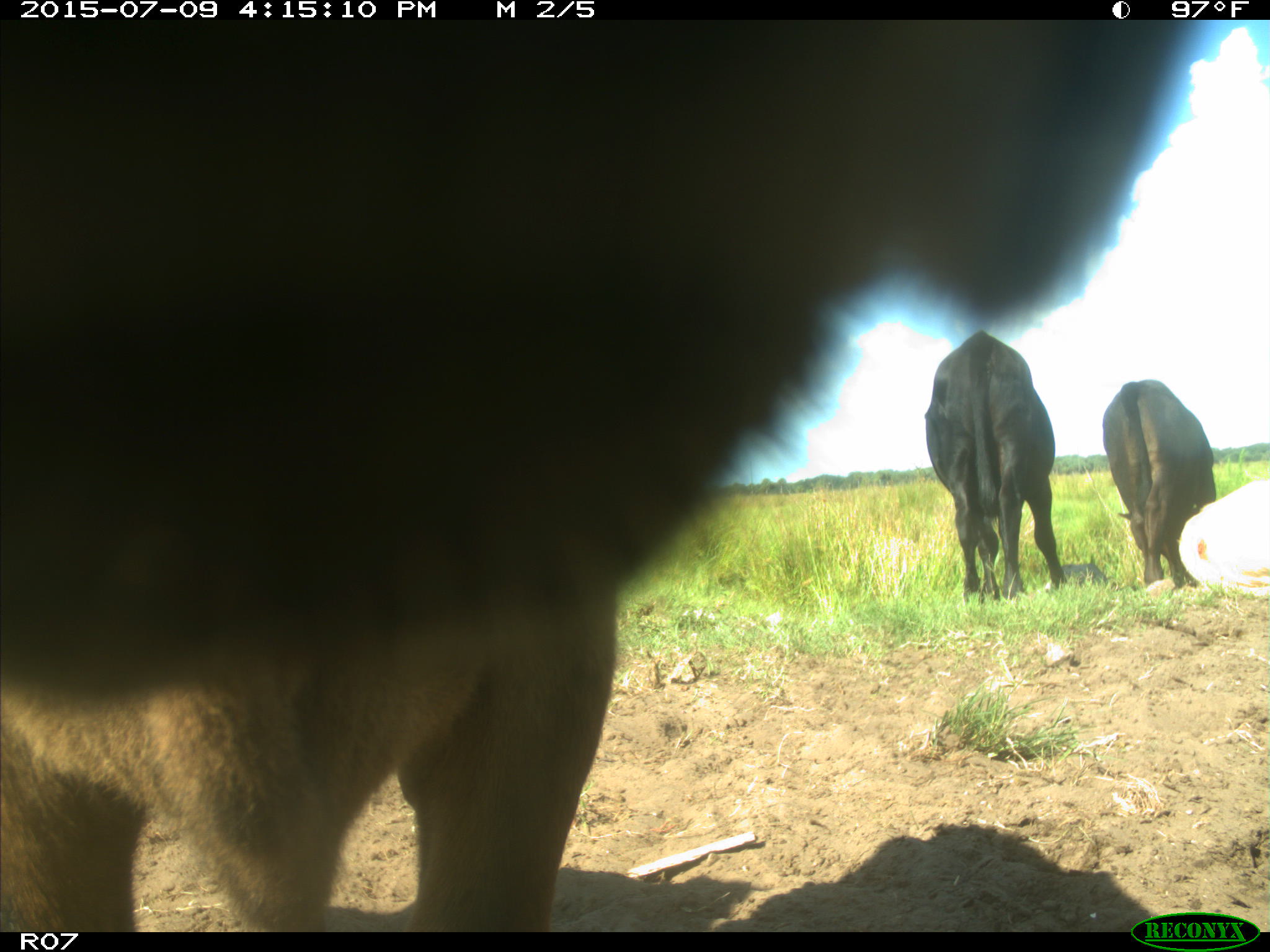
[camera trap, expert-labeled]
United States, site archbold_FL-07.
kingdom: Animalia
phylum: Chordata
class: Mammalia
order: Artiodactyla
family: Bovidae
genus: Bos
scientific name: Bos taurus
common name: domestic cow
Bos taurus (domestic cow).